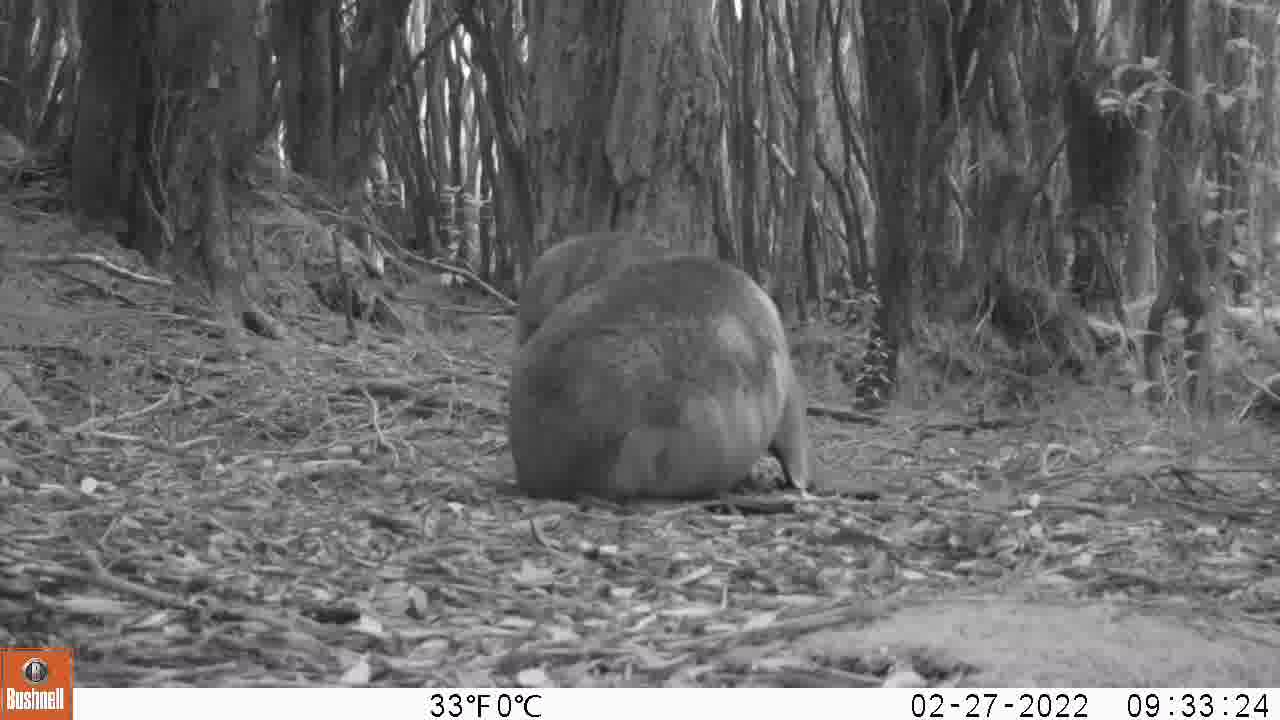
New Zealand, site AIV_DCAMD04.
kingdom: Animalia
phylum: Chordata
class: Mammalia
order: Carnivora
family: Otariidae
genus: Phocarctos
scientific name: Phocarctos hookeri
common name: new zealand sea lion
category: sealion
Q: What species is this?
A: Sealion (new zealand sea lion) (Phocarctos hookeri).